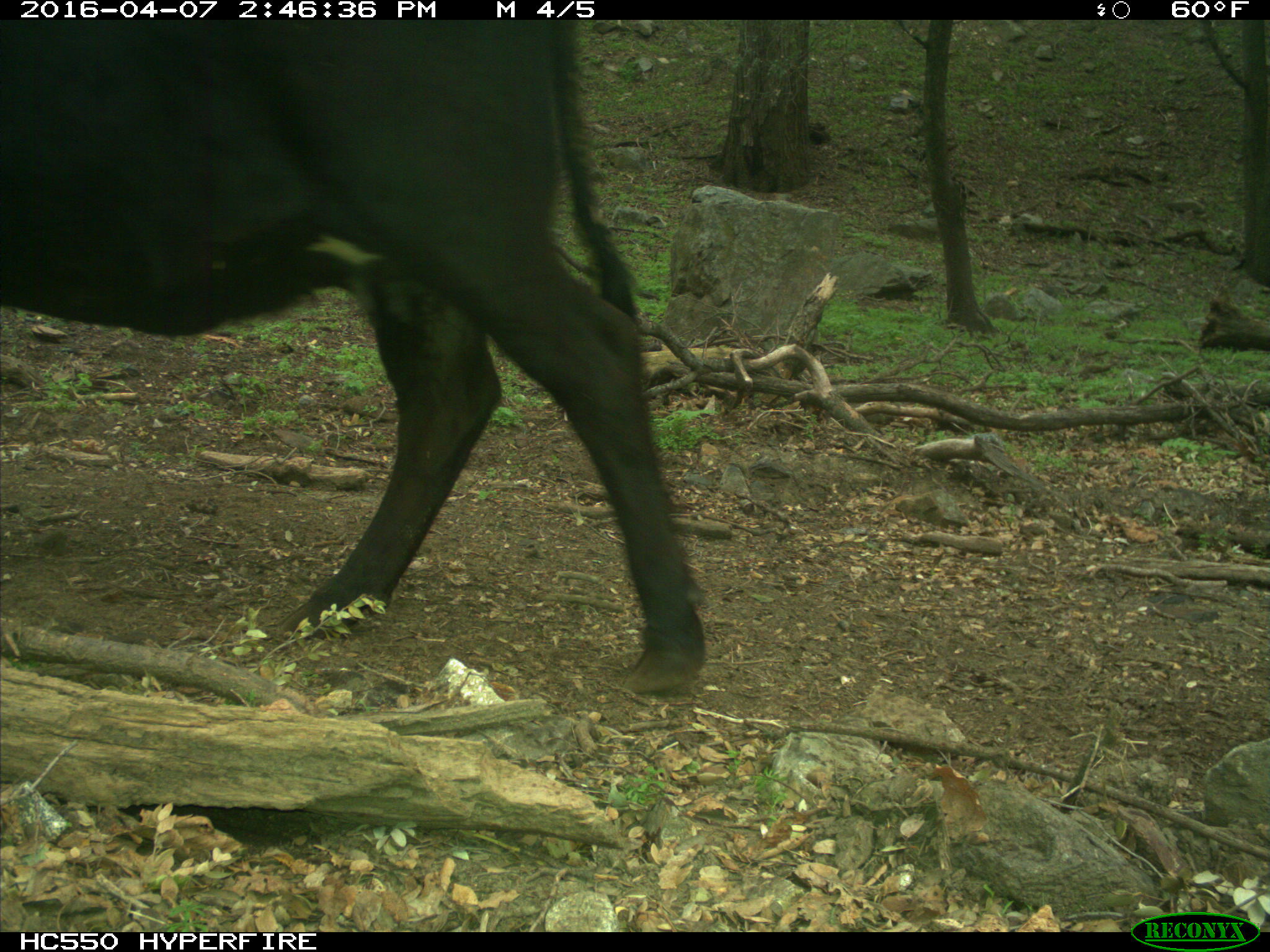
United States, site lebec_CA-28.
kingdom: Animalia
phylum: Chordata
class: Mammalia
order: Artiodactyla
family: Bovidae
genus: Bos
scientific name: Bos taurus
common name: domestic cow